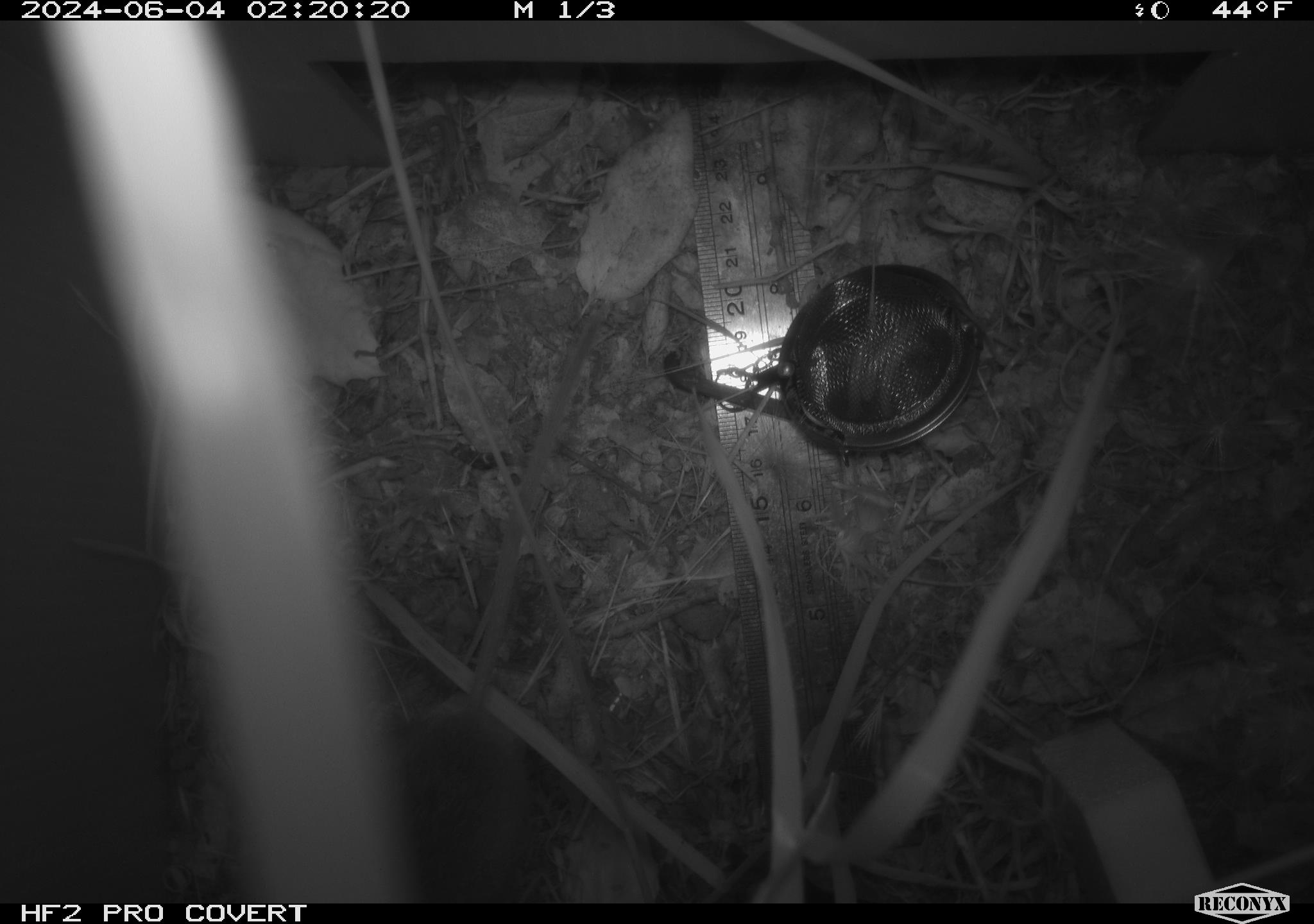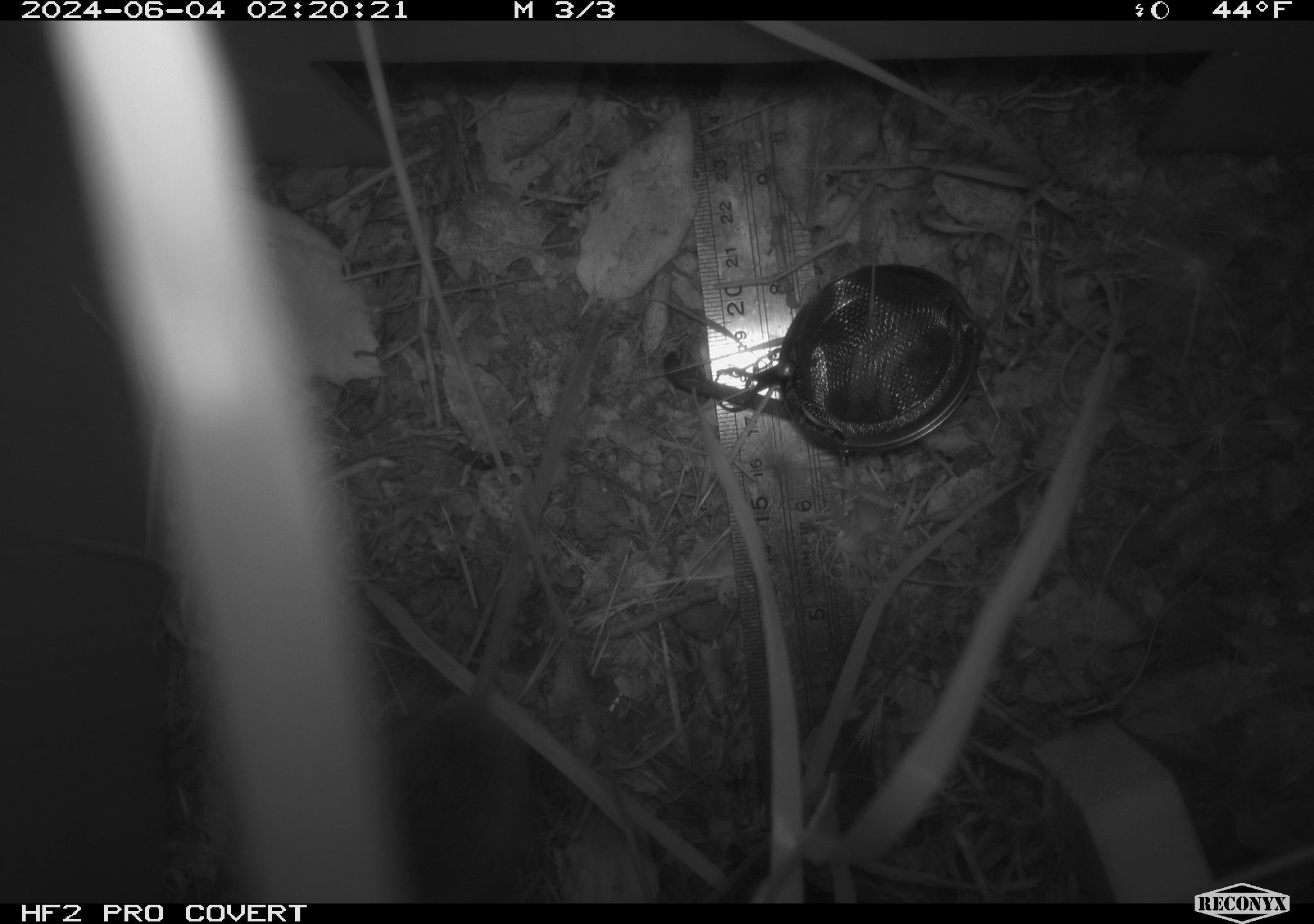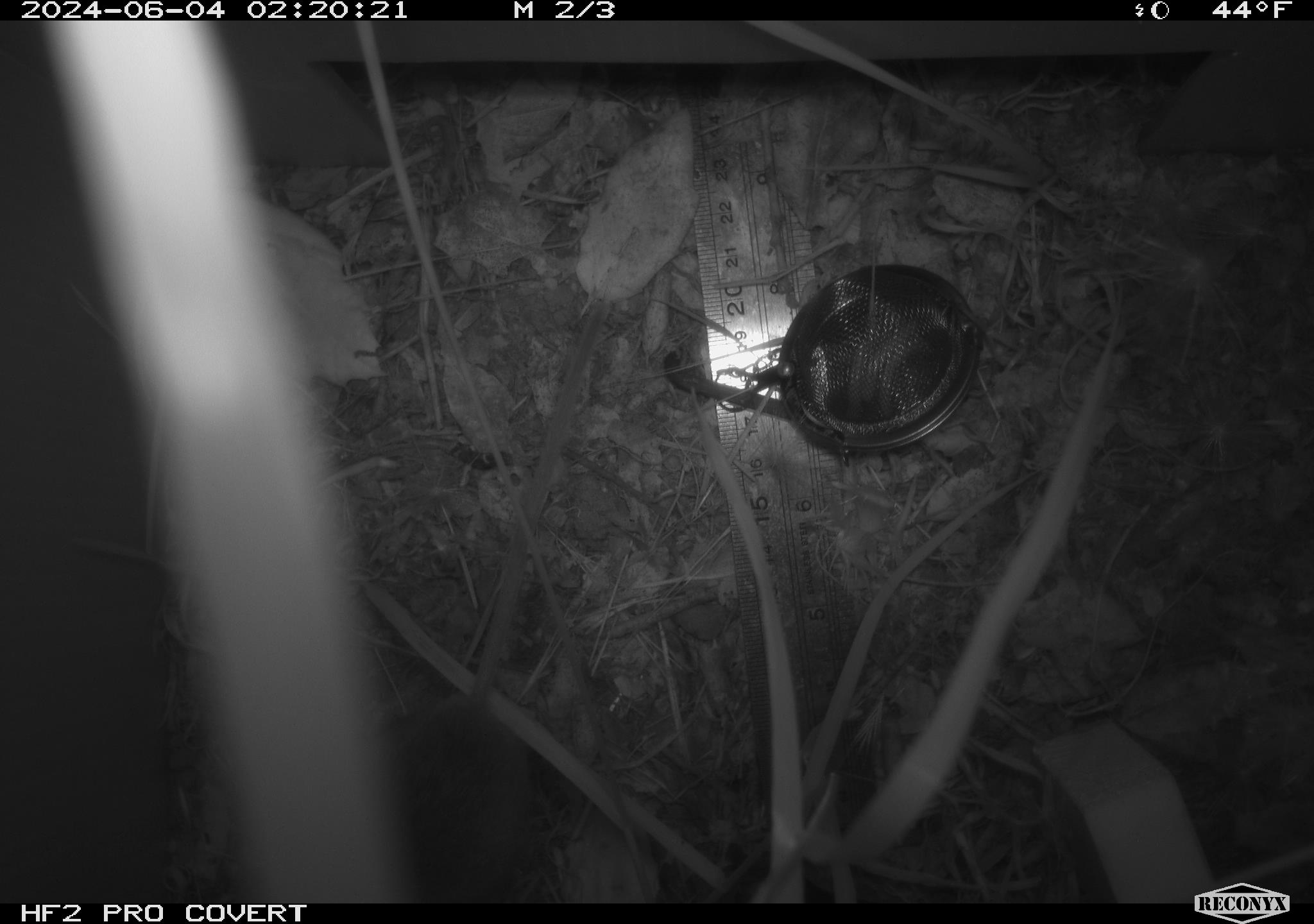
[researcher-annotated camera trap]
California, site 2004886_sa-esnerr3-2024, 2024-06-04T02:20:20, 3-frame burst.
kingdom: Animalia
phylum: Chordata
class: Mammalia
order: Rodentia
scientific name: Rodentia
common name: rodent